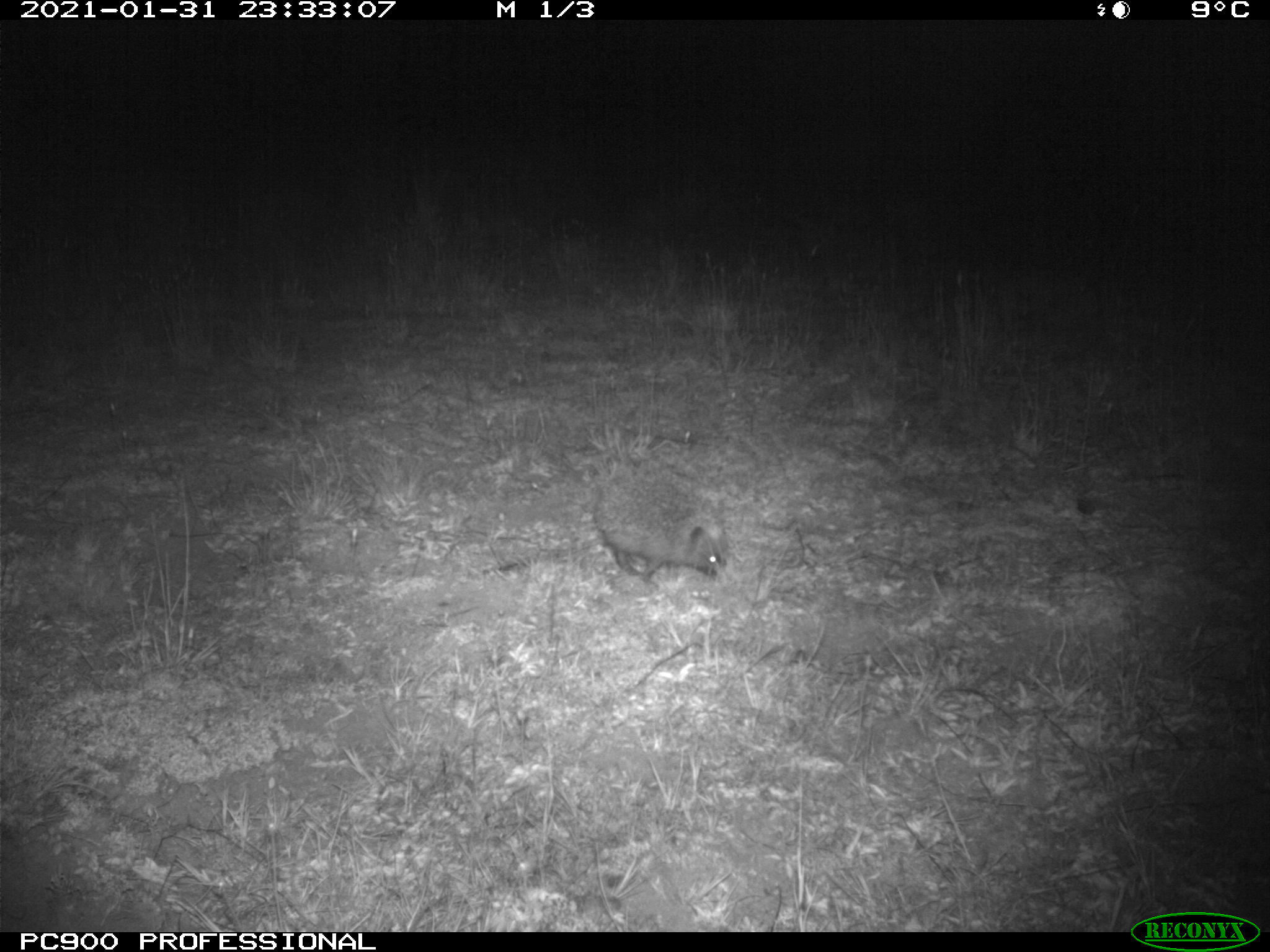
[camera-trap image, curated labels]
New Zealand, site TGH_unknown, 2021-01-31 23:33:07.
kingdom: Animalia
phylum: Chordata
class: Mammalia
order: Eulipotyphla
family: Erinaceidae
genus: Erinaceus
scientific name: Erinaceus europaeus europaeus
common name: european hedgehog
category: hedgehog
Hedgehog (european hedgehog) (Erinaceus europaeus europaeus).